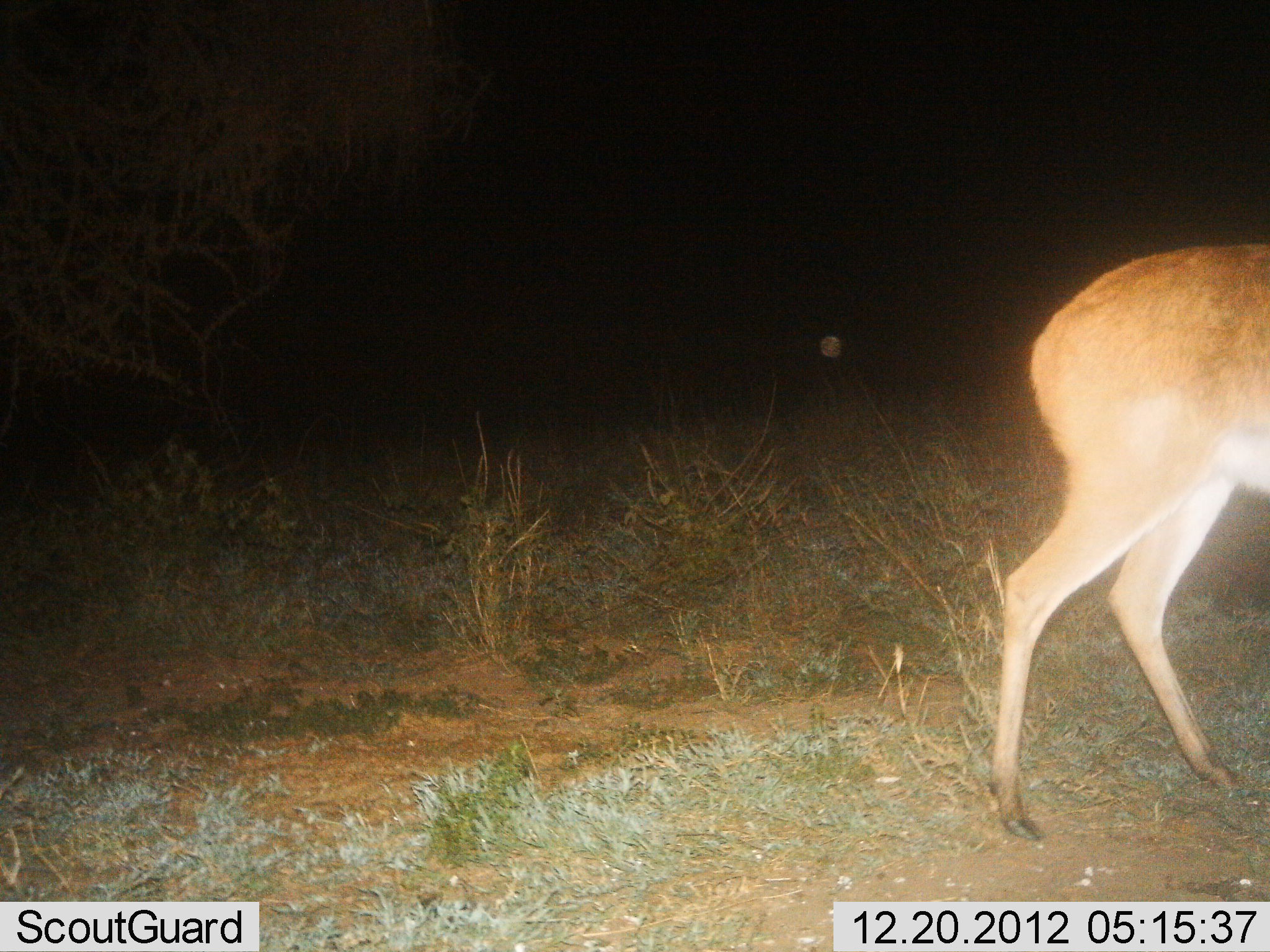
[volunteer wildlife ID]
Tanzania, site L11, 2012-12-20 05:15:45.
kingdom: Animalia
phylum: Chordata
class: Mammalia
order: Artiodactyla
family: Bovidae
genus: Redunca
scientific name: Redunca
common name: reedbuck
Reedbuck (Redunca), count 1. Behavior (volunteer vote fractions): standing 50%, resting 0%, moving 50%, interacting 0%. Young present (vote fraction): 0%. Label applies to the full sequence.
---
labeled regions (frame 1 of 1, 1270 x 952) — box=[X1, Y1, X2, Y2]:
animal: box=[988, 240, 1270, 843]